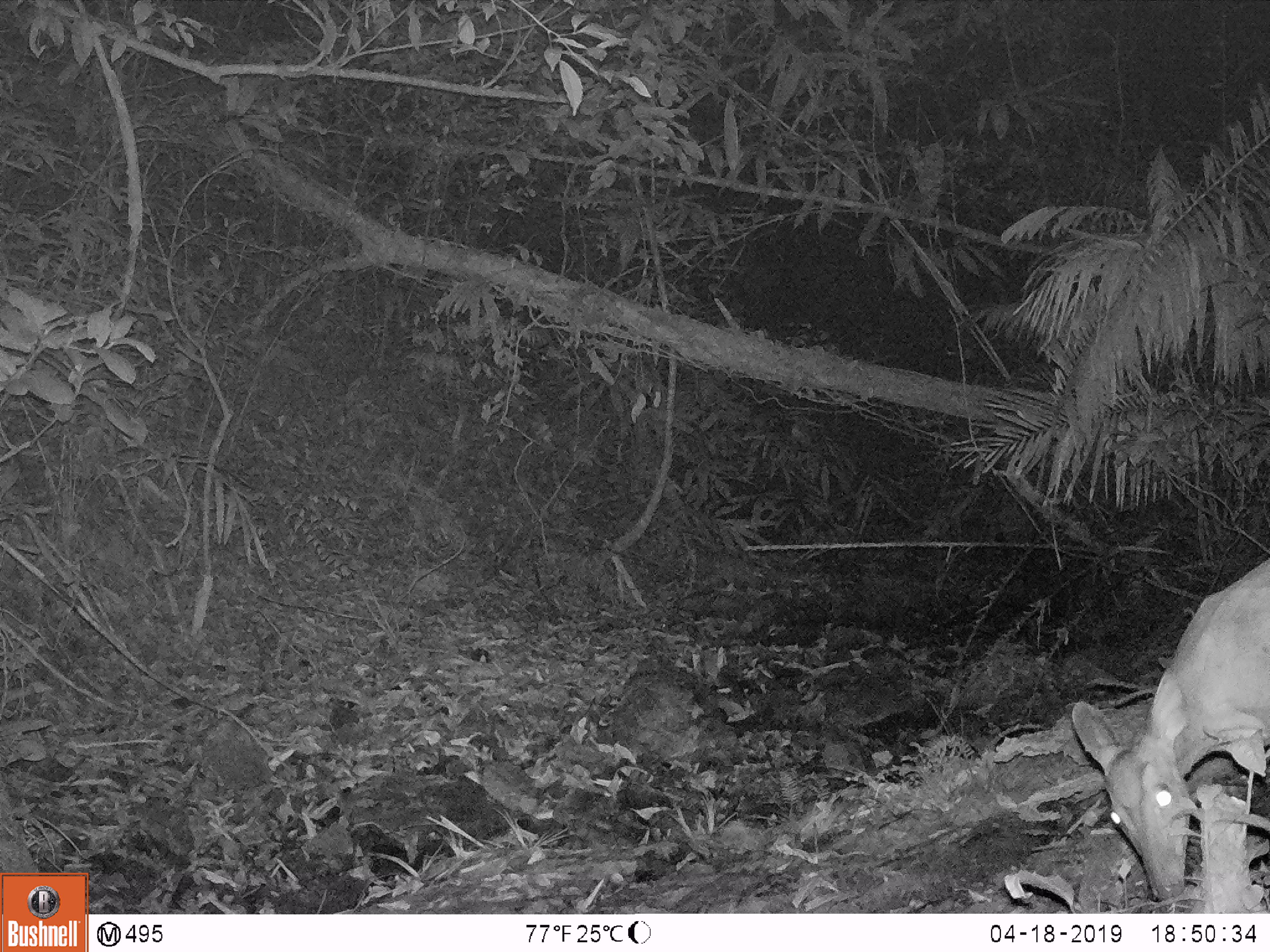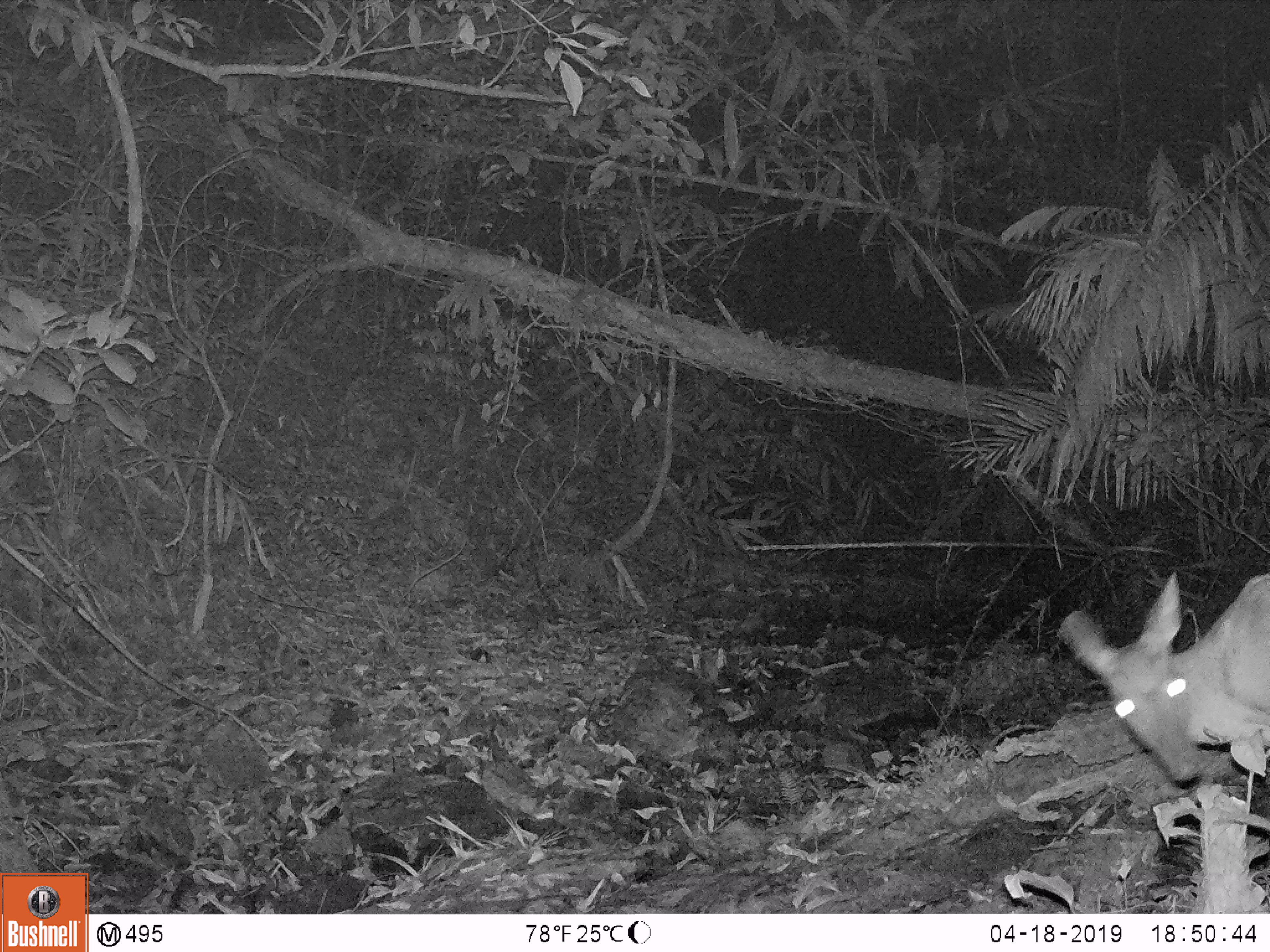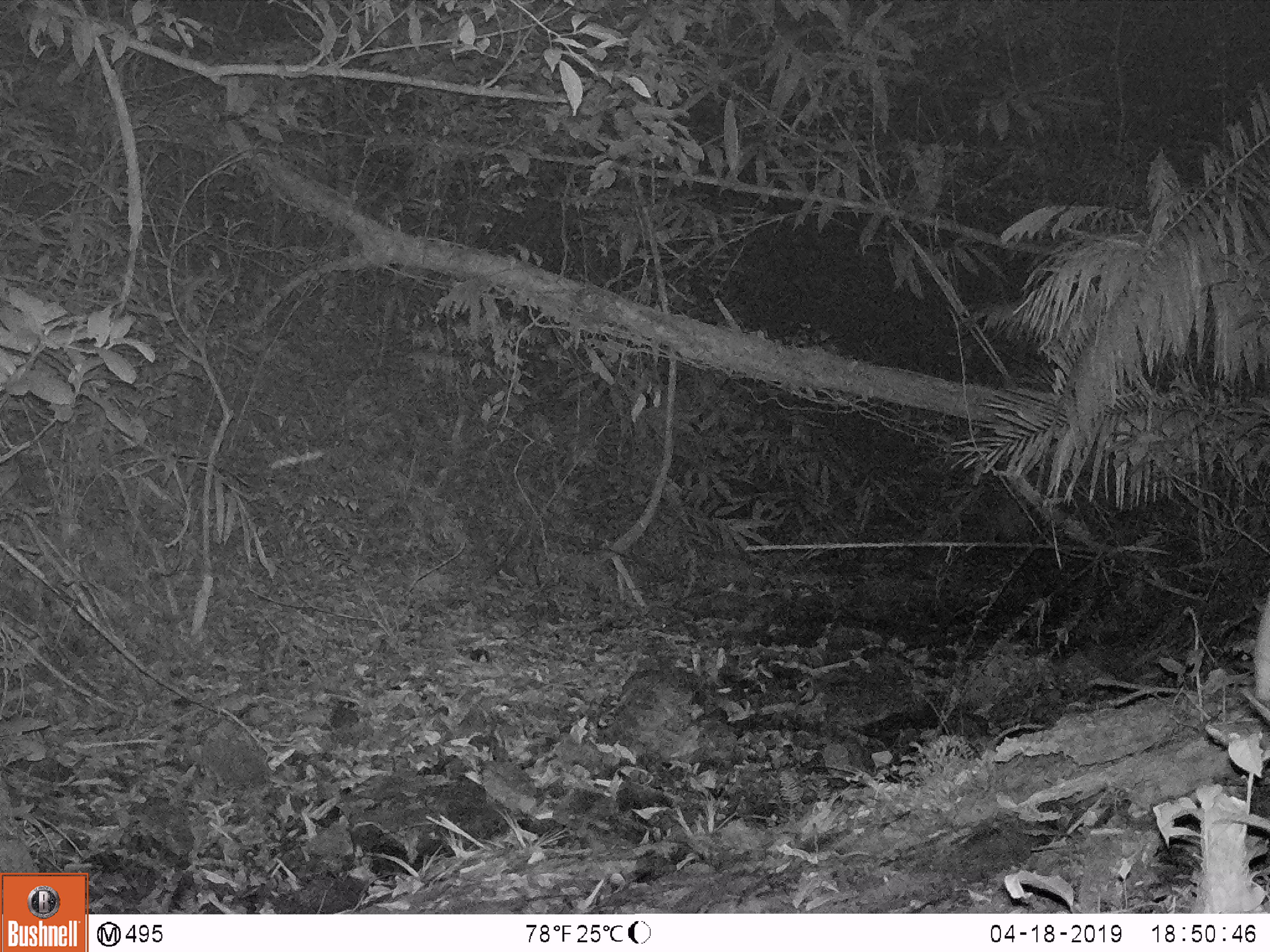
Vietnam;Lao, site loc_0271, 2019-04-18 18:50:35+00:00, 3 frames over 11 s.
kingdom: Animalia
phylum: Chordata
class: Mammalia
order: Artiodactyla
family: Cervidae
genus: Muntiacus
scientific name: Muntiacus vuquangensis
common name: large-antlered muntjac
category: large antlered muntjac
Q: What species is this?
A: Large antlered muntjac (large-antlered muntjac) (Muntiacus vuquangensis).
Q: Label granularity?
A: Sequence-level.